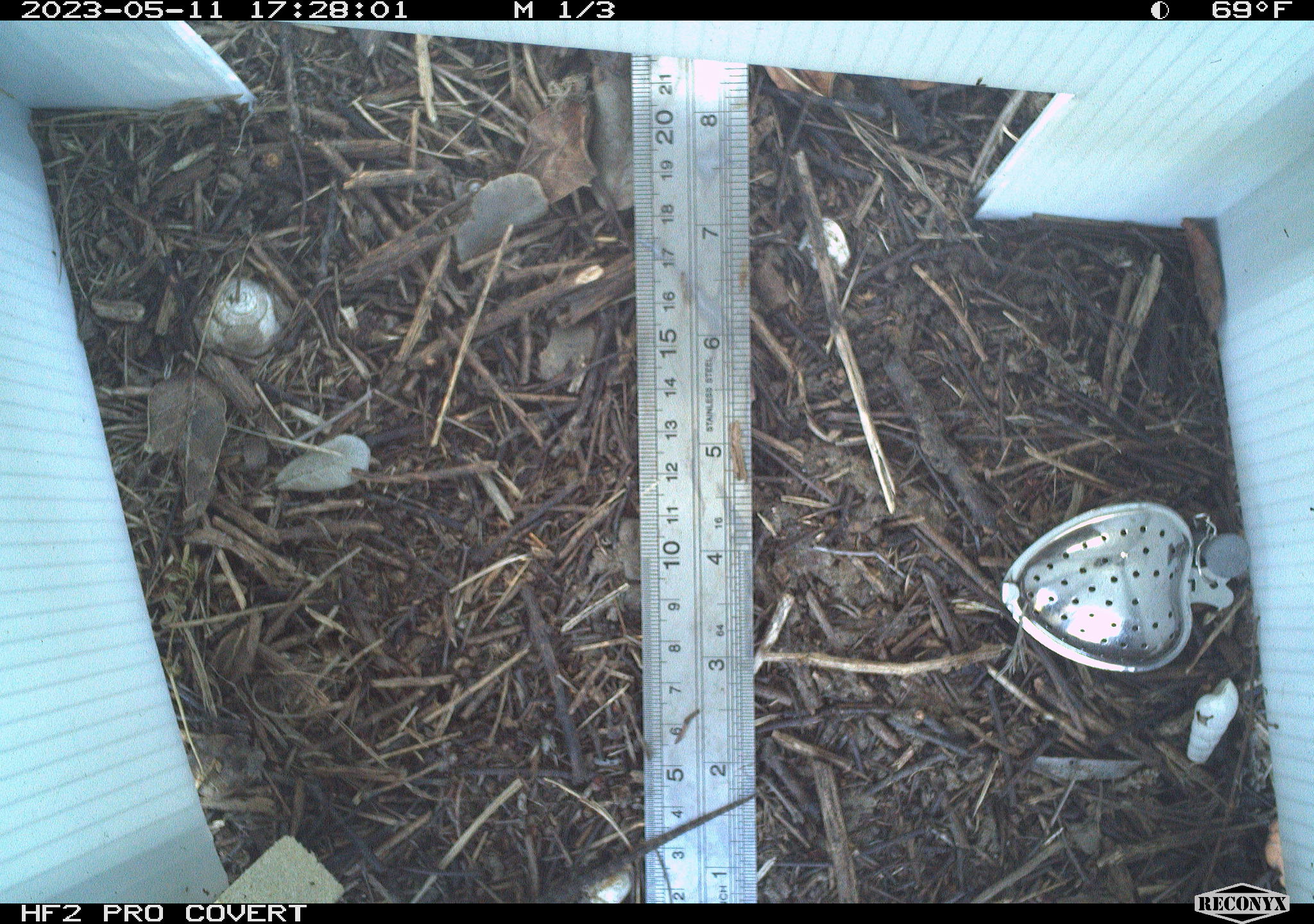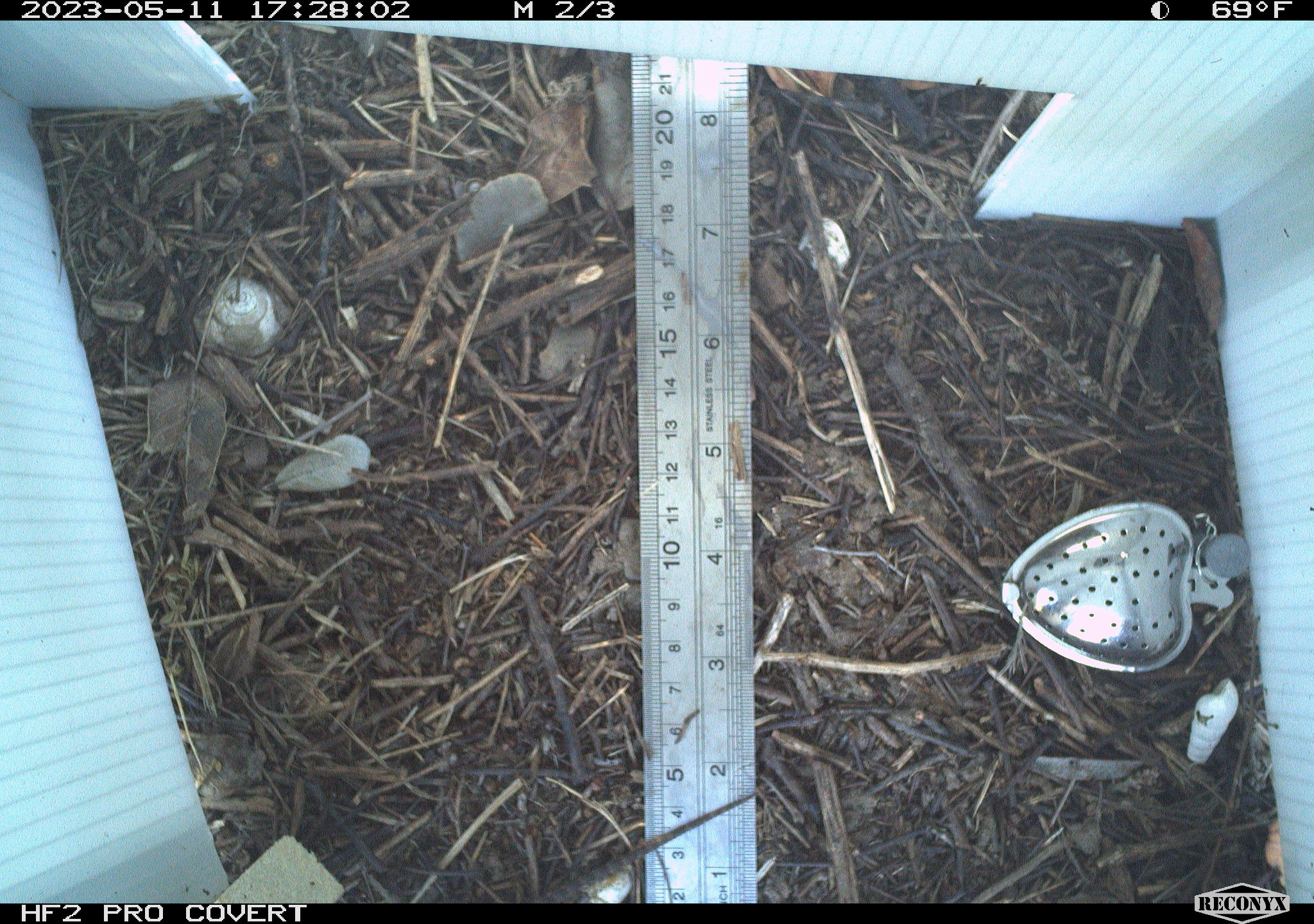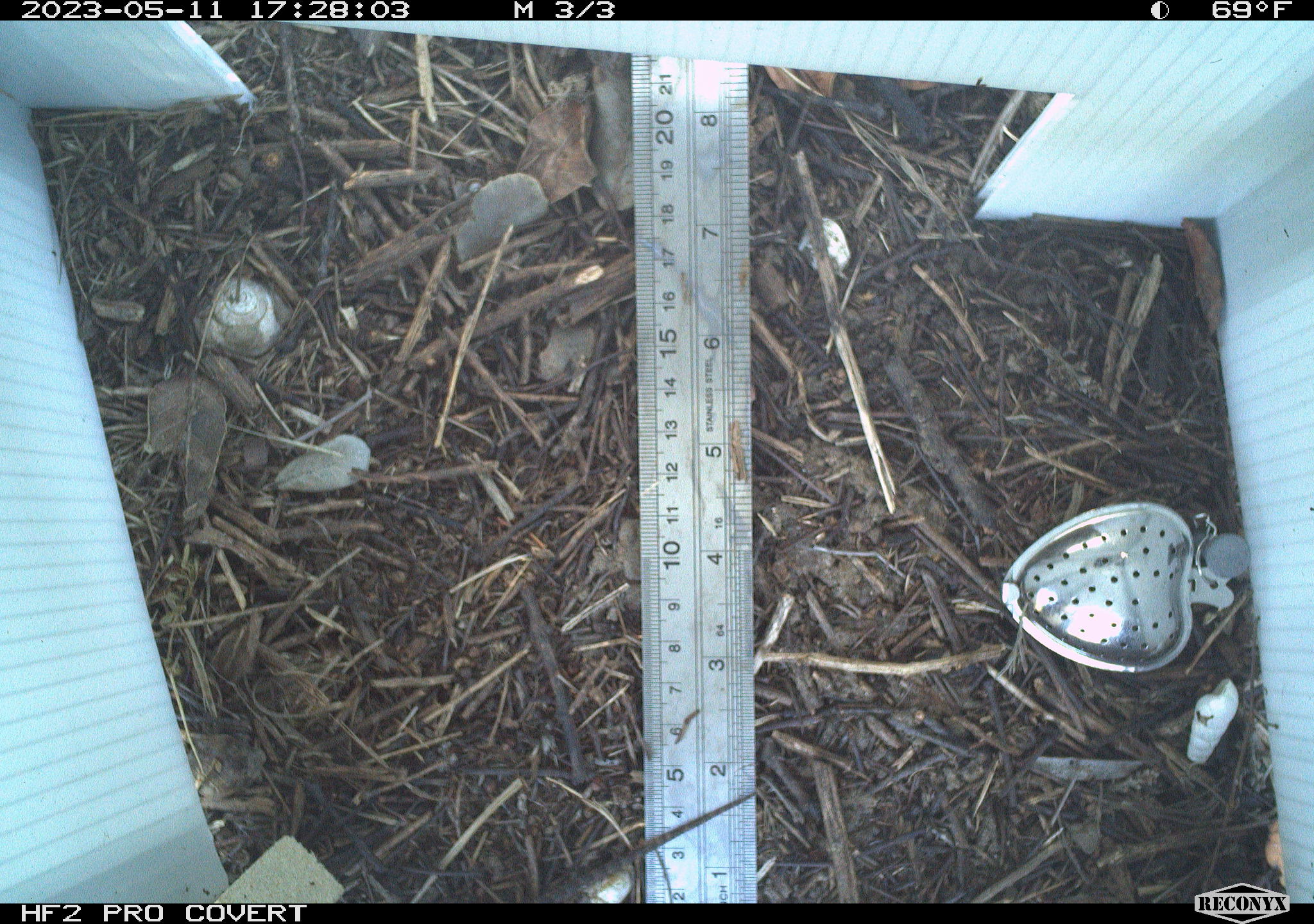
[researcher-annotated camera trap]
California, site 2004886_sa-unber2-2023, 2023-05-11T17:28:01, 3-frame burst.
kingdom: Animalia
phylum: Chordata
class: Reptilia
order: Squamata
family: Phrynosomatidae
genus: Sceloporus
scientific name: Sceloporus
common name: spiny lizards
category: sceloporus species